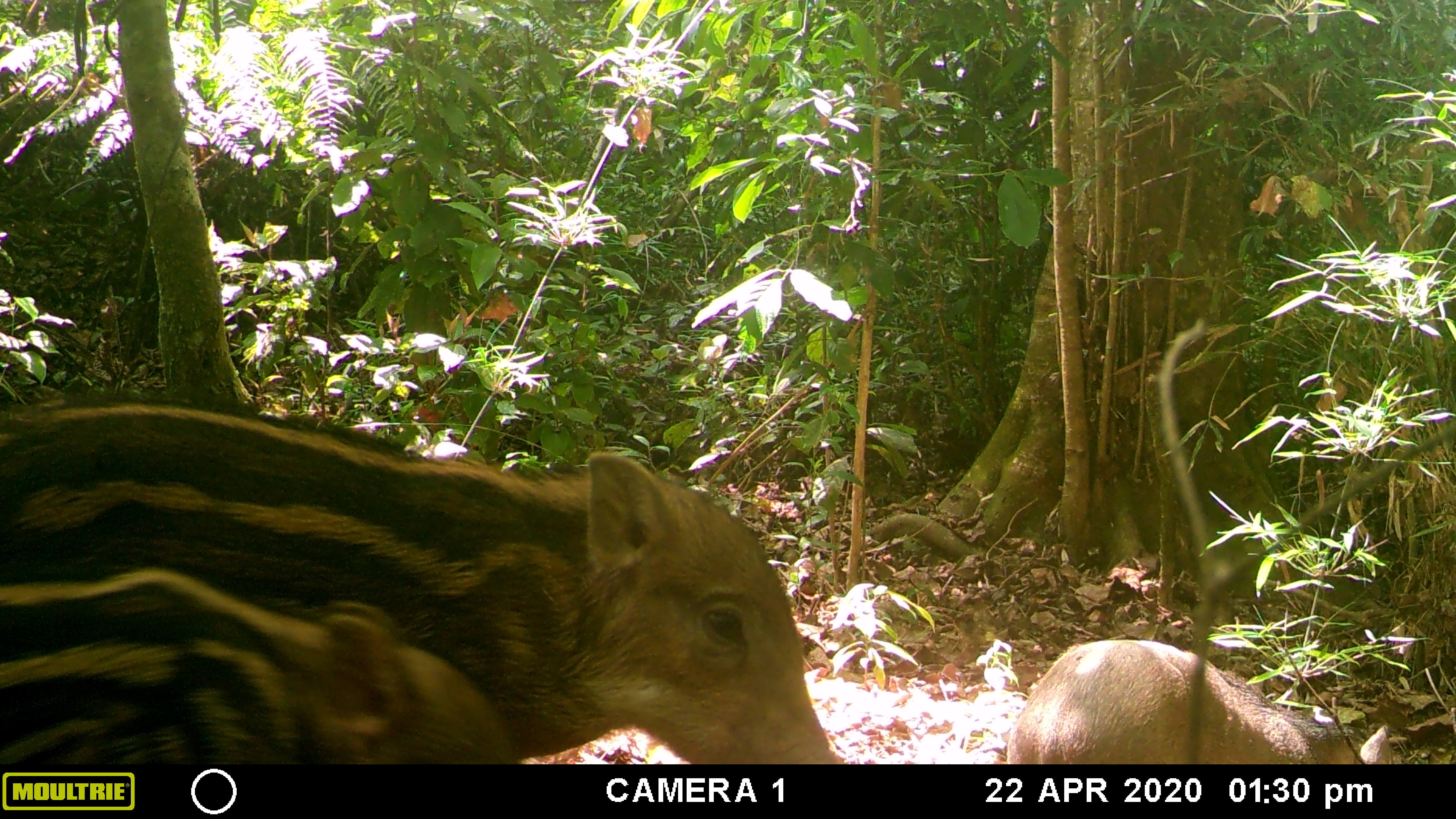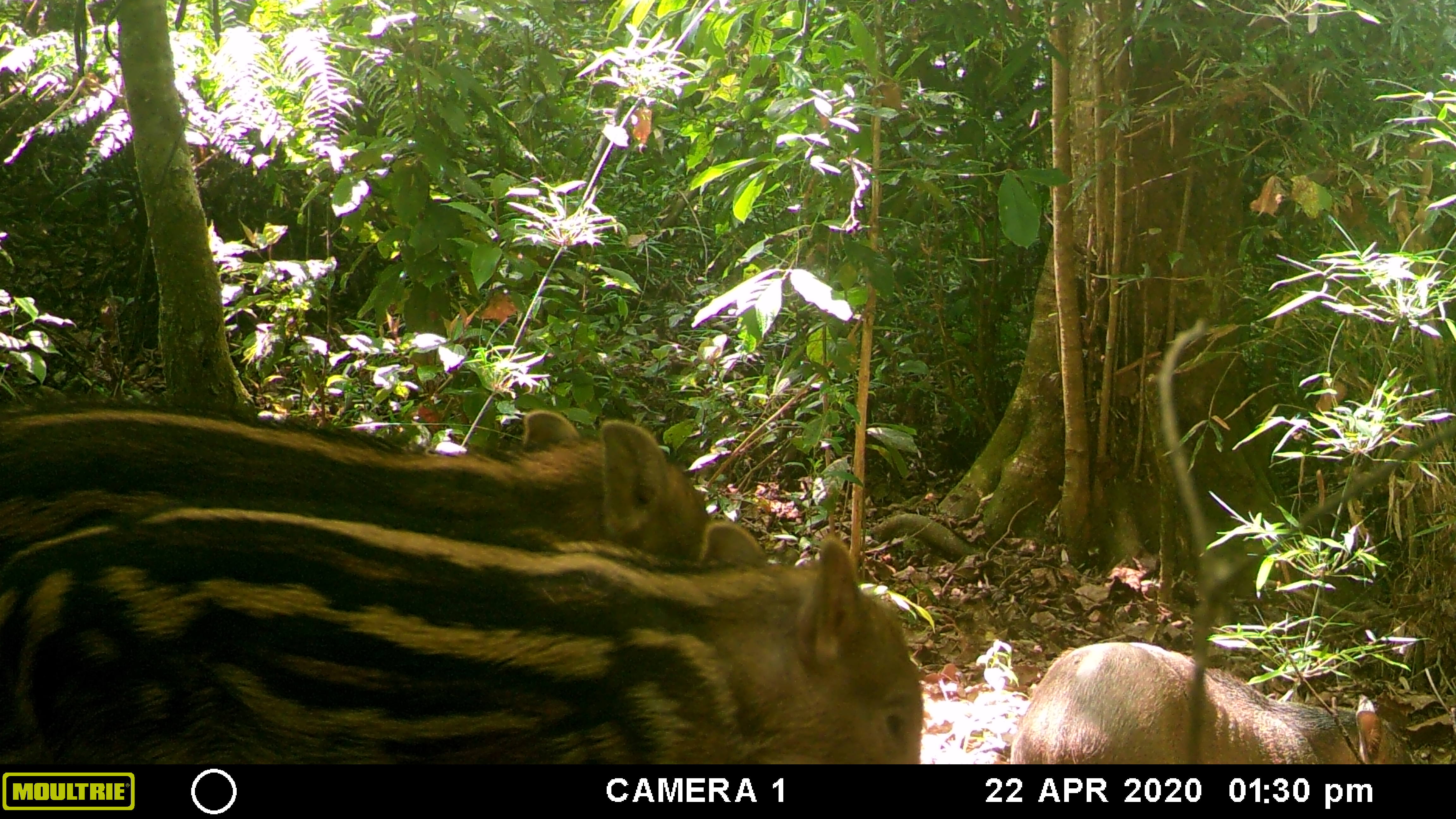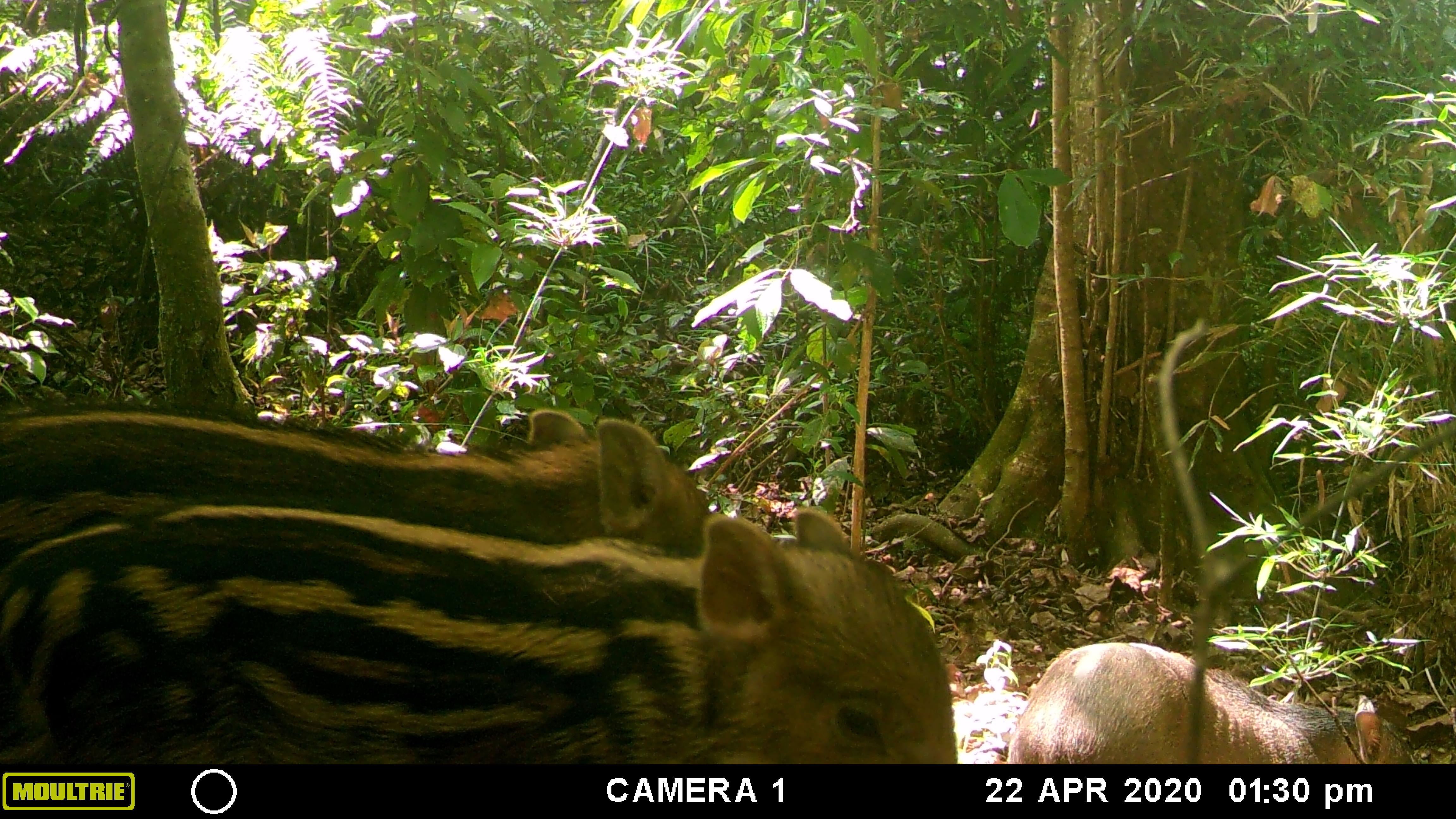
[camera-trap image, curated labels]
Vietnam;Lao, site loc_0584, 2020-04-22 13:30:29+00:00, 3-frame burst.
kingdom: Animalia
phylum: Chordata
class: Mammalia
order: Artiodactyla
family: Suidae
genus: Sus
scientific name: Sus scrofa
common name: eurasian wild pig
Eurasian wild pig (Sus scrofa). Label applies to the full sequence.